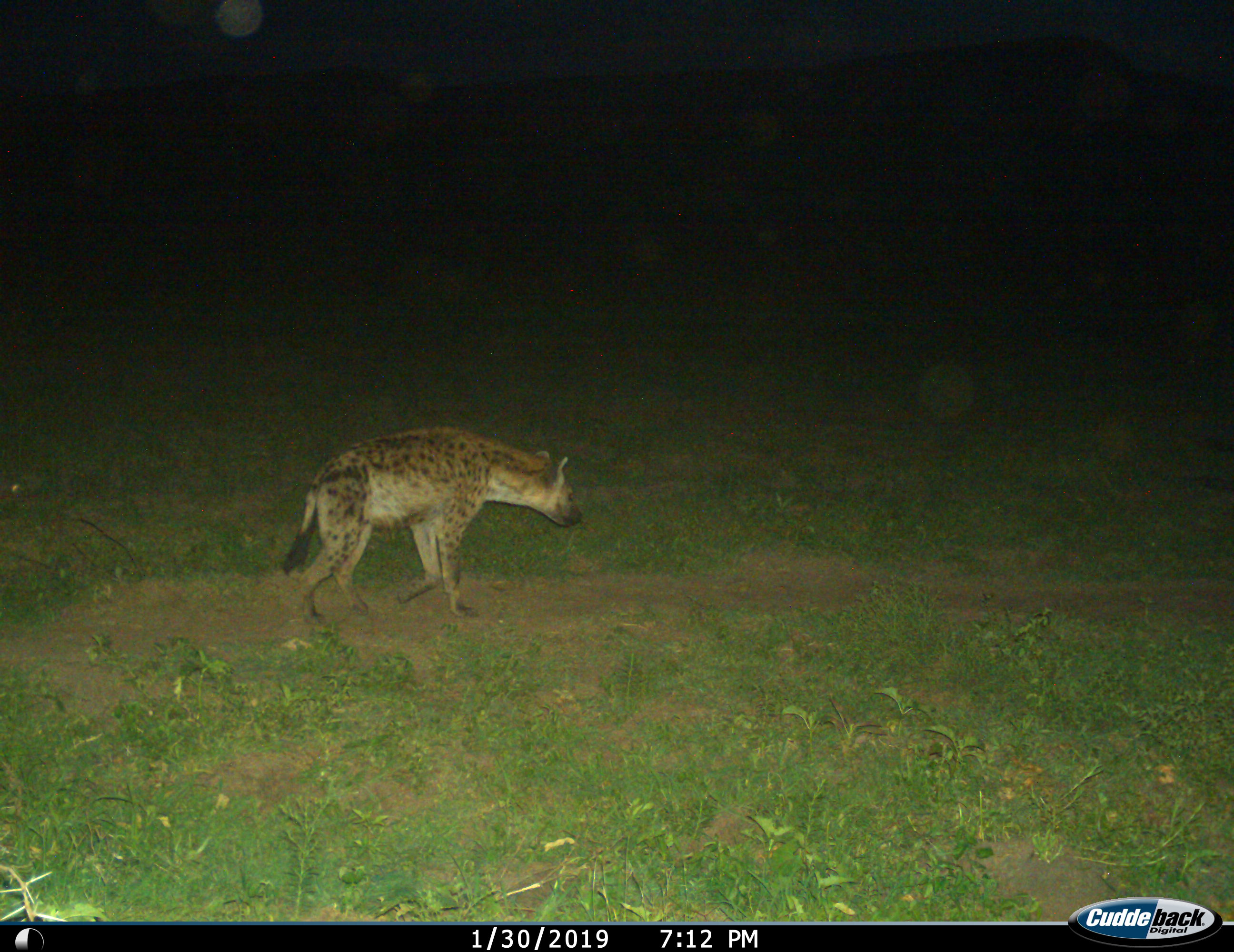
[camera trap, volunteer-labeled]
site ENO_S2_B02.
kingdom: Animalia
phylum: Chordata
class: Mammalia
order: Carnivora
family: Hyaenidae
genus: Crocuta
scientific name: Crocuta crocuta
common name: spotted hyena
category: hyenaspotted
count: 1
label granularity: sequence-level